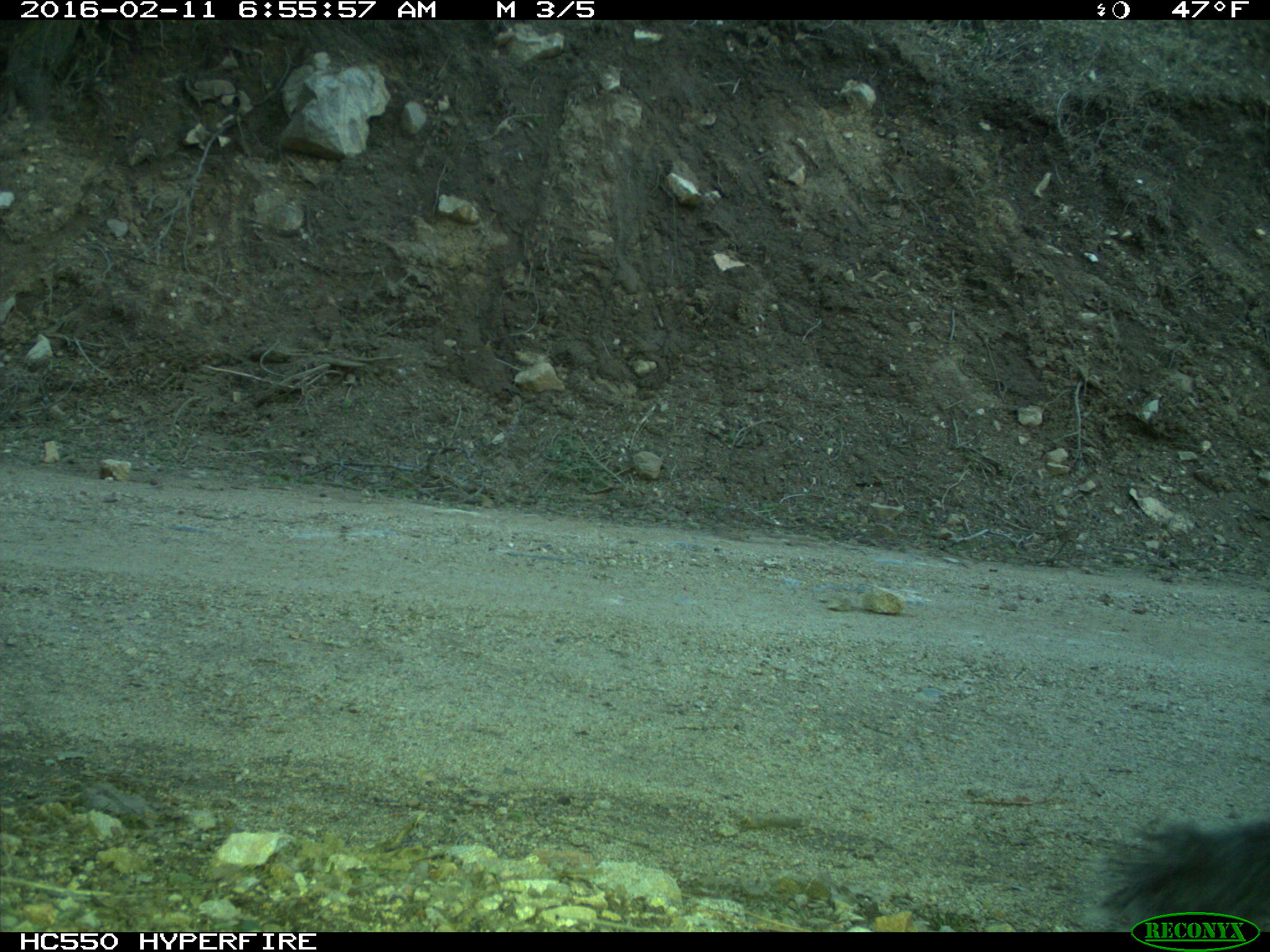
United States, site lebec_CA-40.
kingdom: Animalia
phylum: Chordata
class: Mammalia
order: Carnivora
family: Canidae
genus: Urocyon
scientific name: Urocyon cinereoargenteus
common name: gray fox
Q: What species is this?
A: Urocyon cinereoargenteus (gray fox).